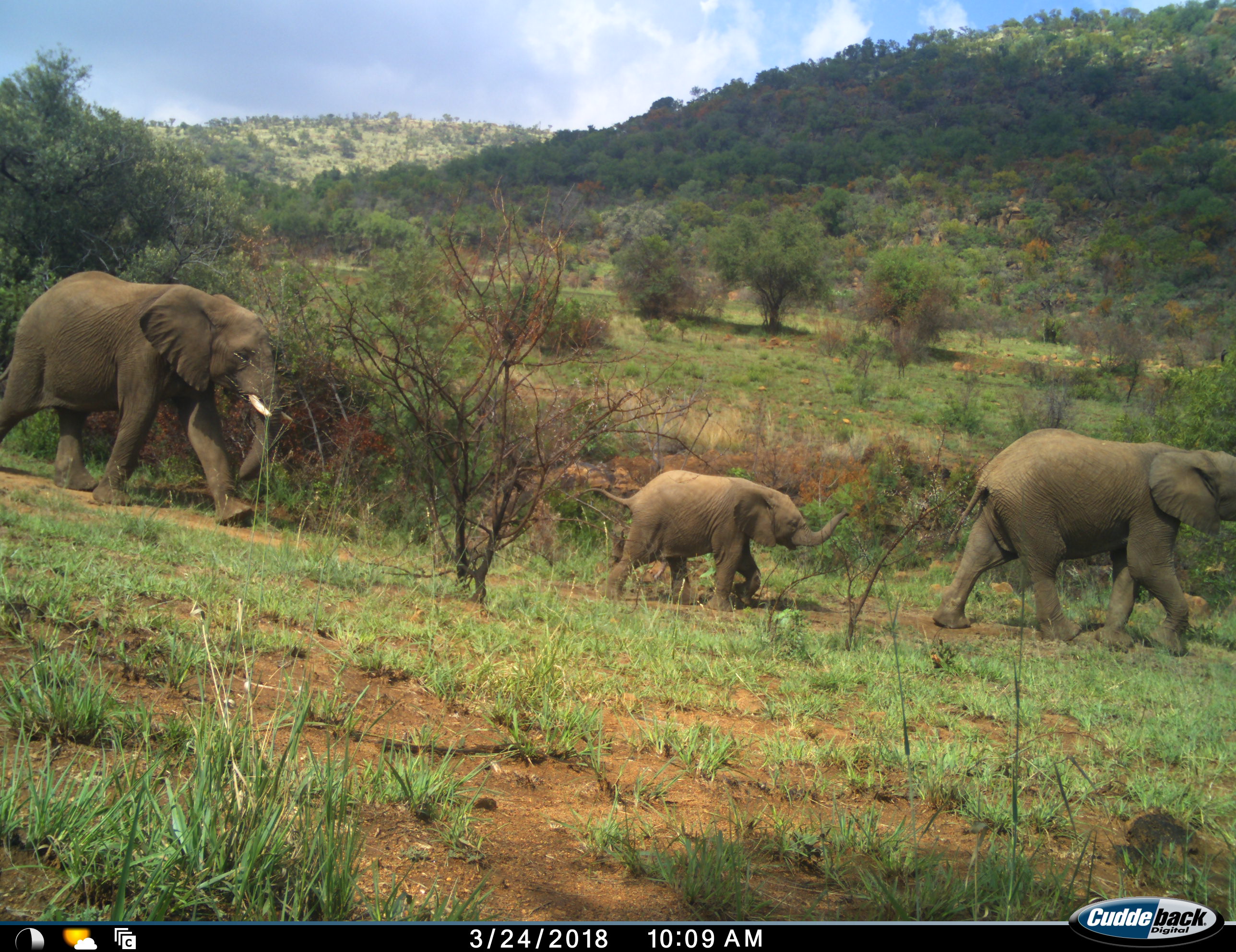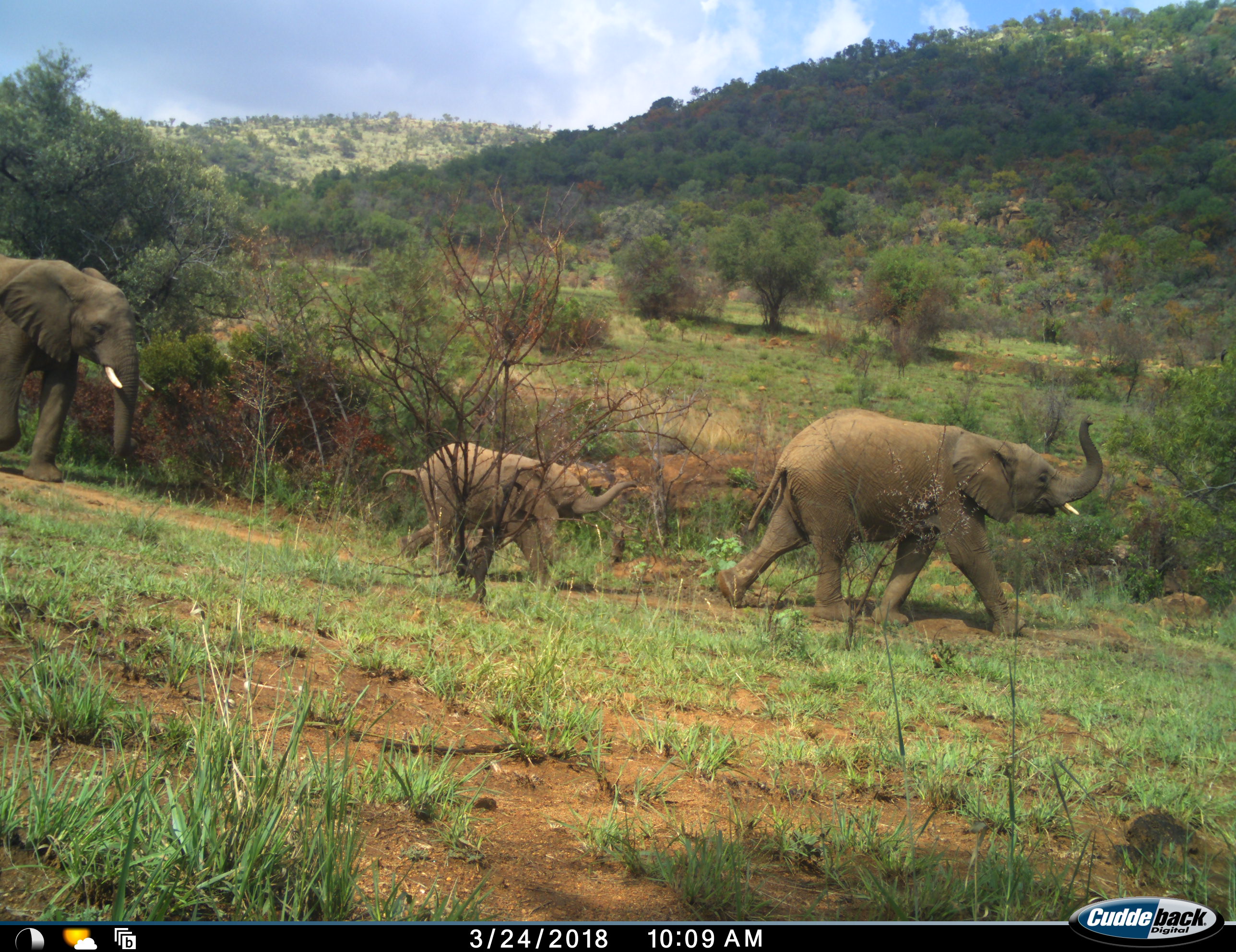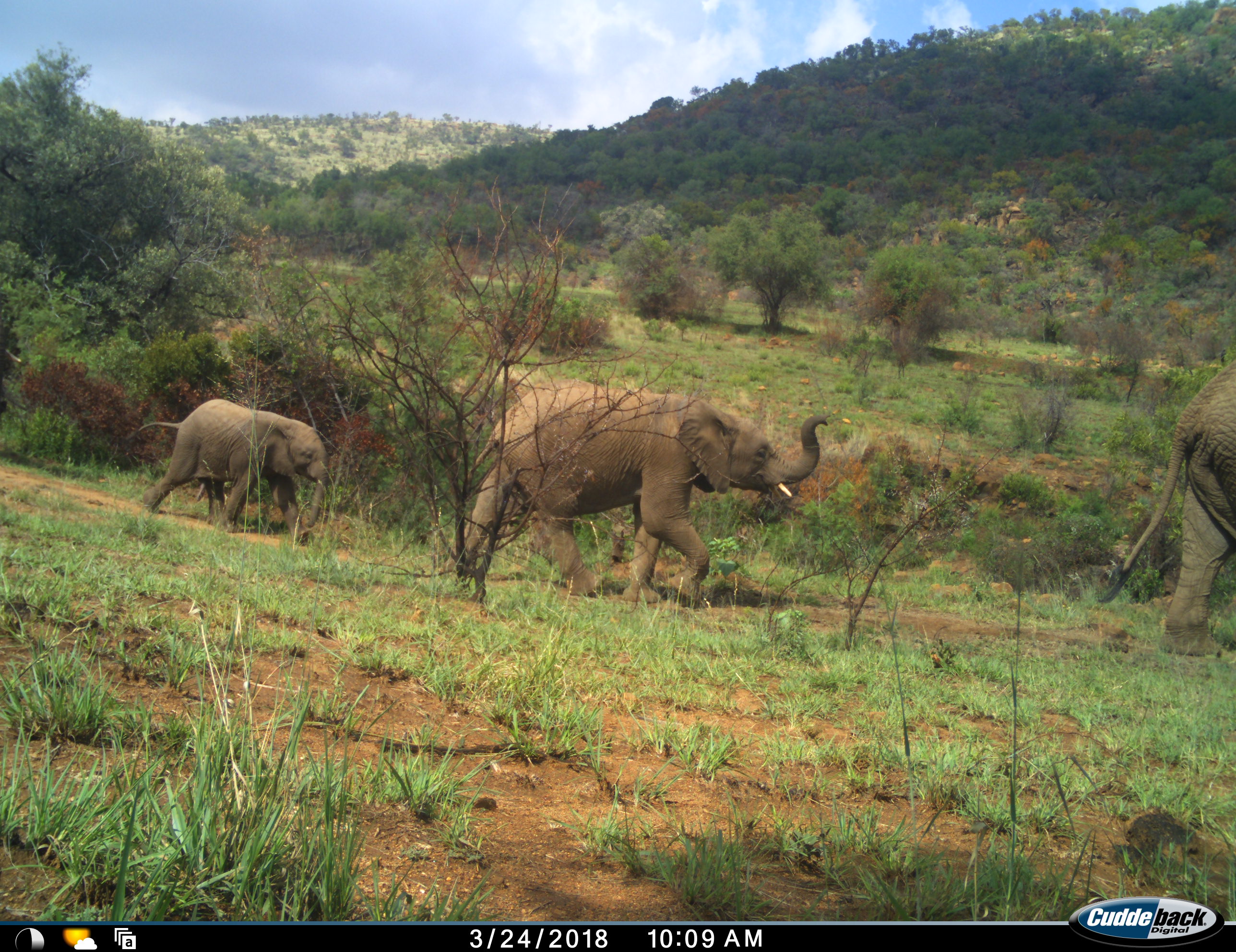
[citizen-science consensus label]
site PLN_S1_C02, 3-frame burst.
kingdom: Animalia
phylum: Chordata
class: Mammalia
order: Proboscidea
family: Elephantidae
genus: Loxodonta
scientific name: Loxodonta africana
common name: african bush elephant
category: elephant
Elephant (african bush elephant) (Loxodonta africana), count 3. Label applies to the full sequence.